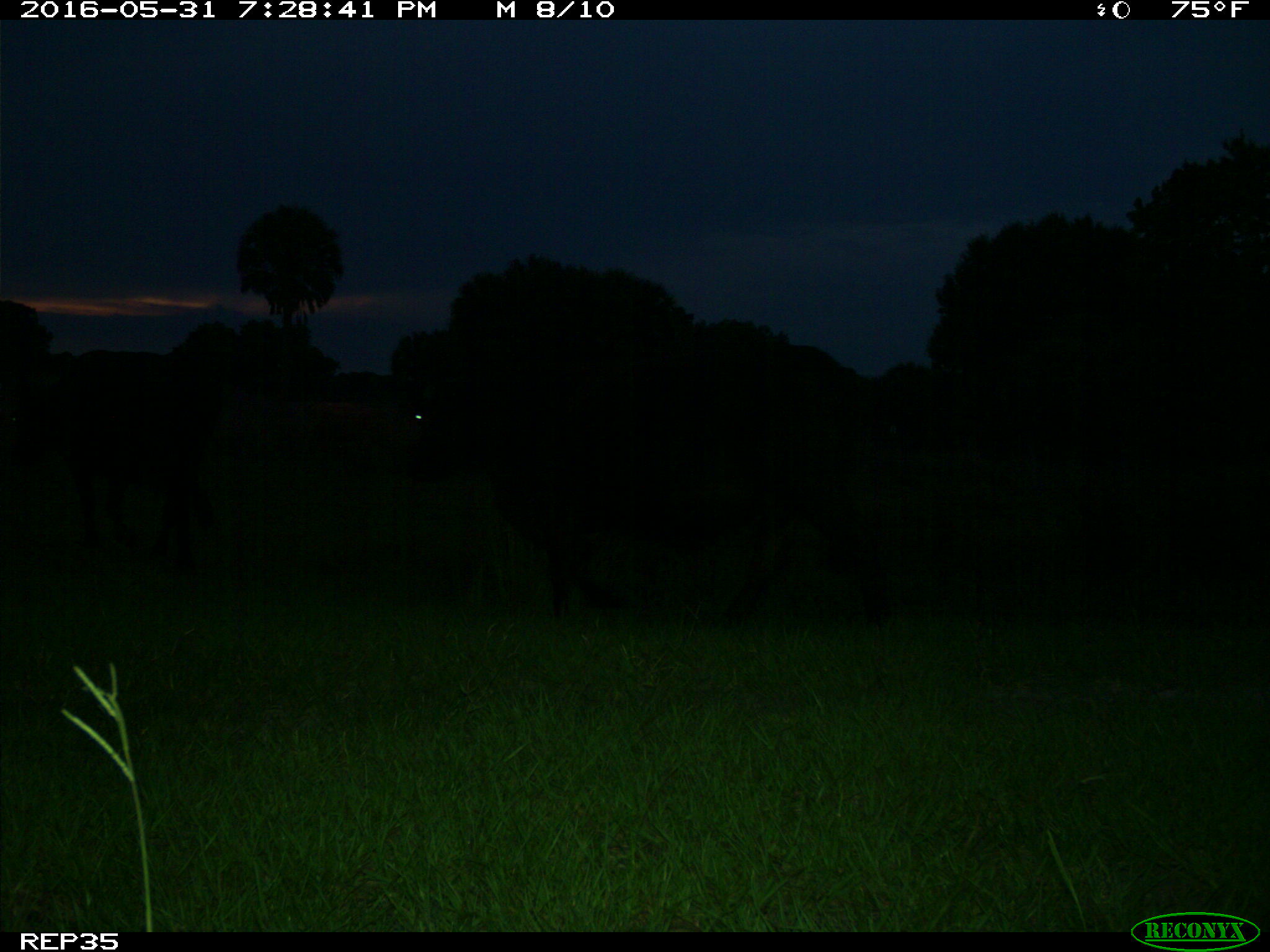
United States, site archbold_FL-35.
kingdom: Animalia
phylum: Chordata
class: Mammalia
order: Artiodactyla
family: Bovidae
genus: Bos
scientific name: Bos taurus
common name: domestic cow